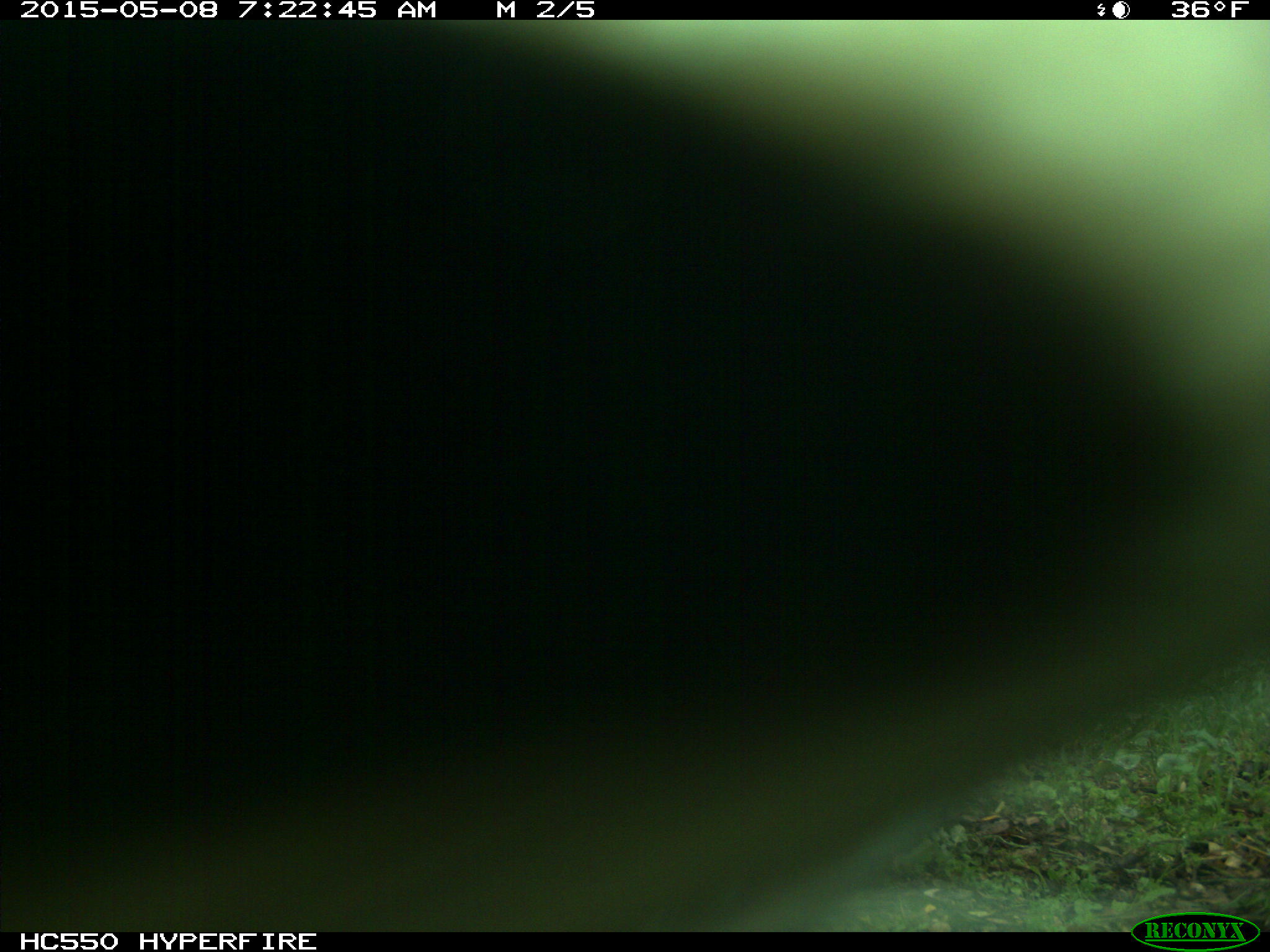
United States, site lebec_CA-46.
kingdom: Animalia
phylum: Chordata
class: Mammalia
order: Artiodactyla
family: Bovidae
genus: Bos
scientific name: Bos taurus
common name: domestic cow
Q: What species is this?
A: Bos taurus (domestic cow).